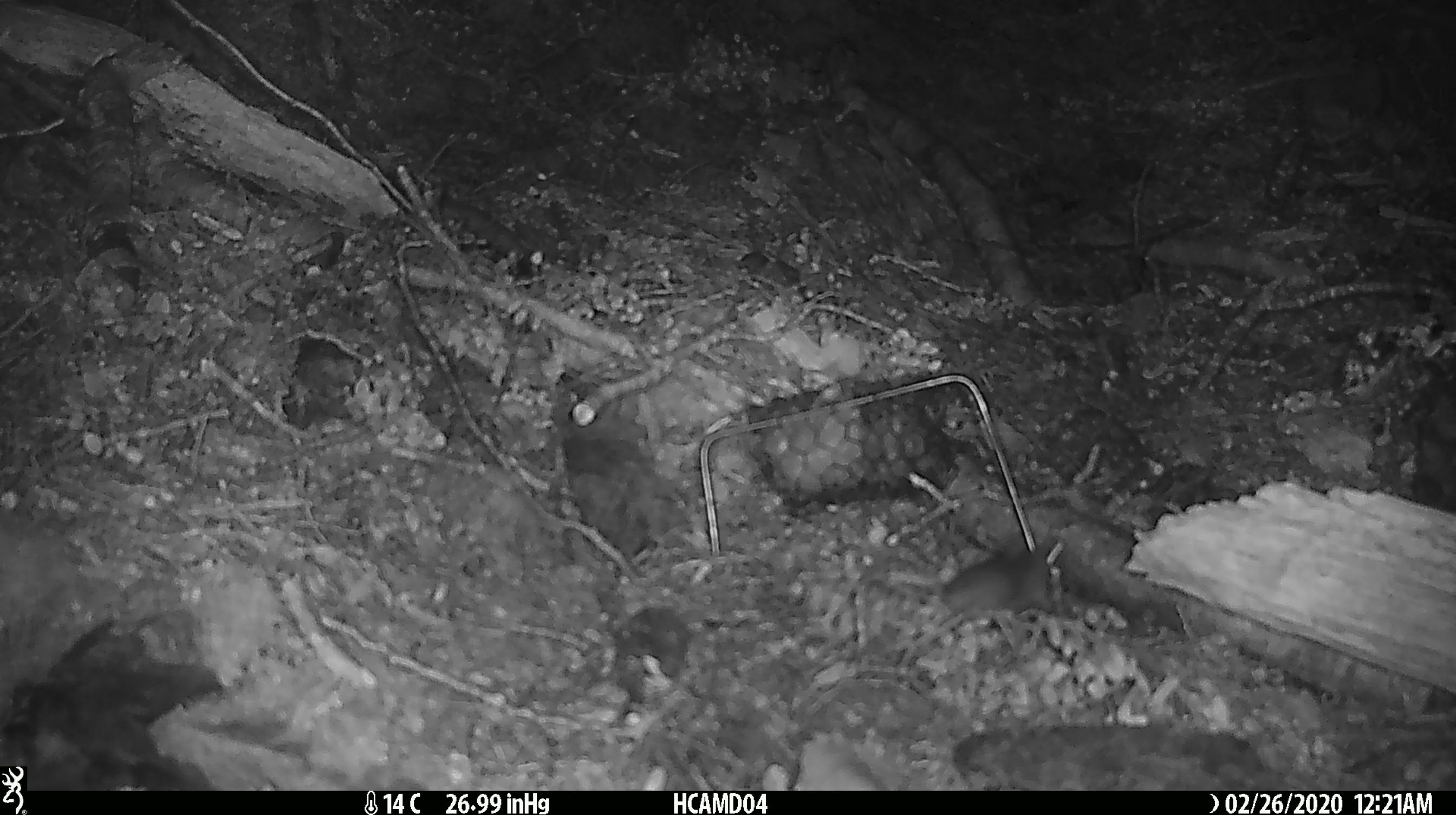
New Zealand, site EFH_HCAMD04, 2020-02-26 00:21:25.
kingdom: Animalia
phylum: Chordata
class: Mammalia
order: Rodentia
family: Muridae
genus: Mus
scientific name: Mus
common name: mouse